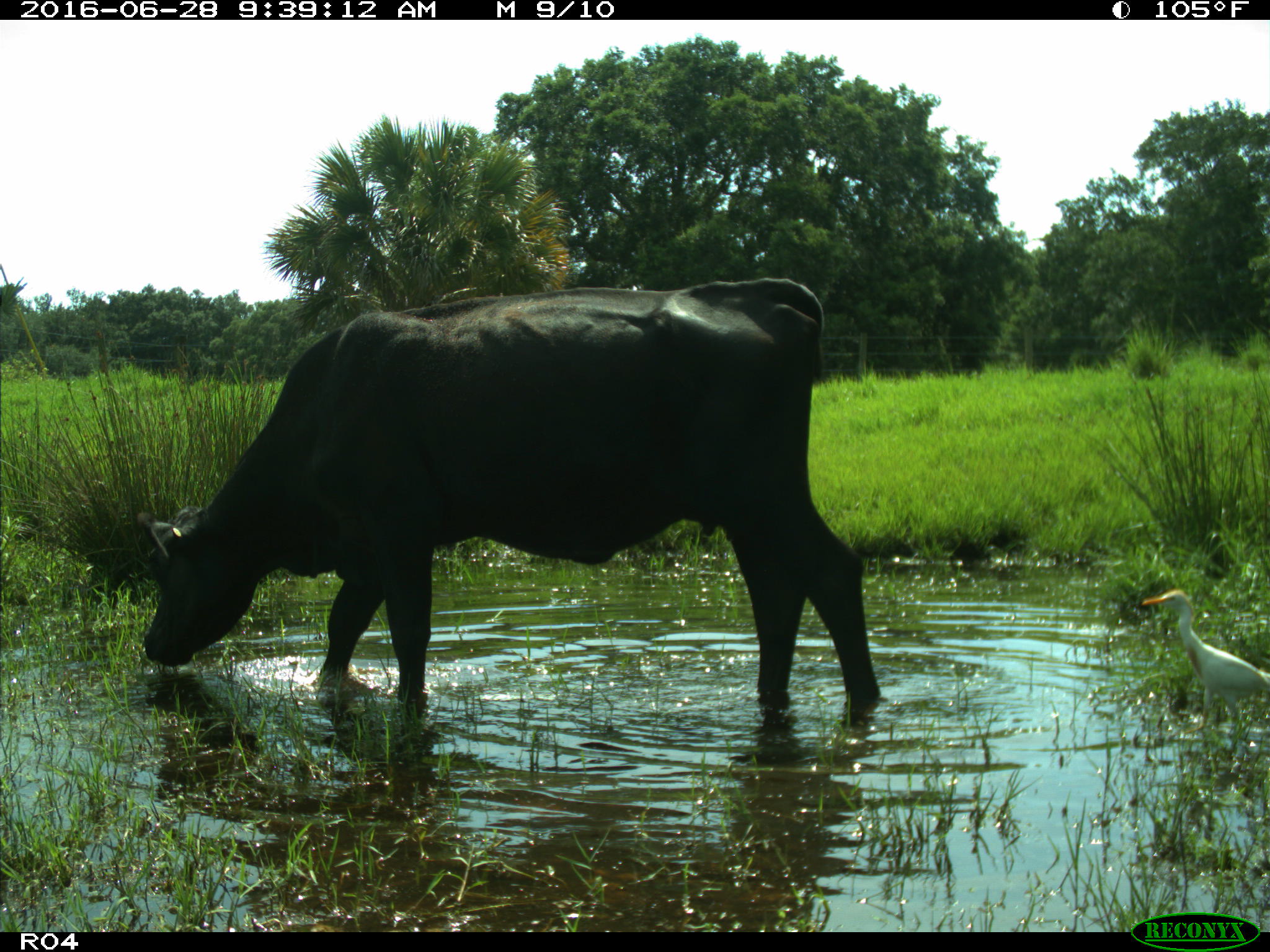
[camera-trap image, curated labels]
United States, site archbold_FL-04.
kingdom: Animalia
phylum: Chordata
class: Mammalia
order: Artiodactyla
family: Bovidae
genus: Bos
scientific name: Bos taurus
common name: domestic cow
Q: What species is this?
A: Bos taurus (domestic cow).